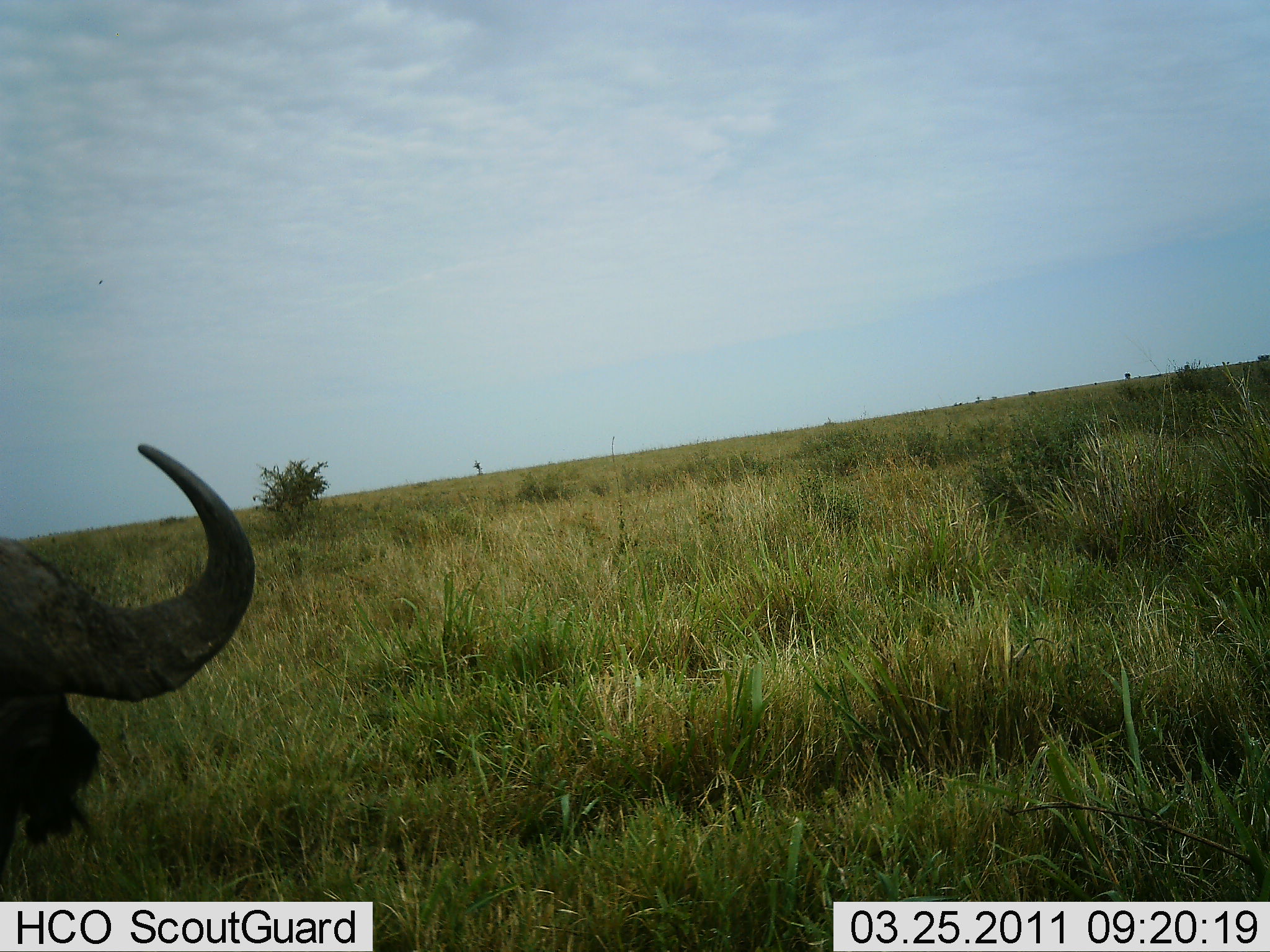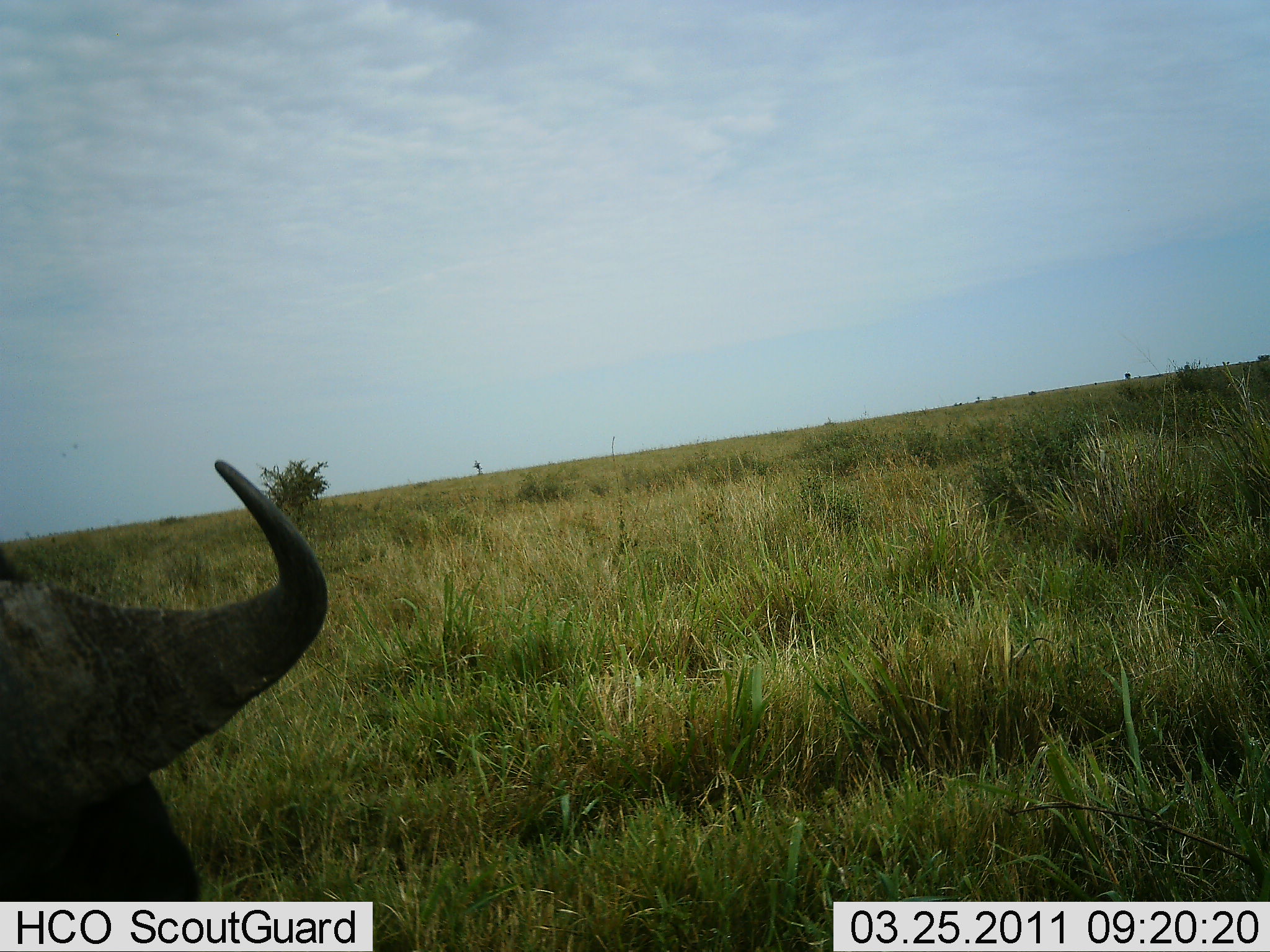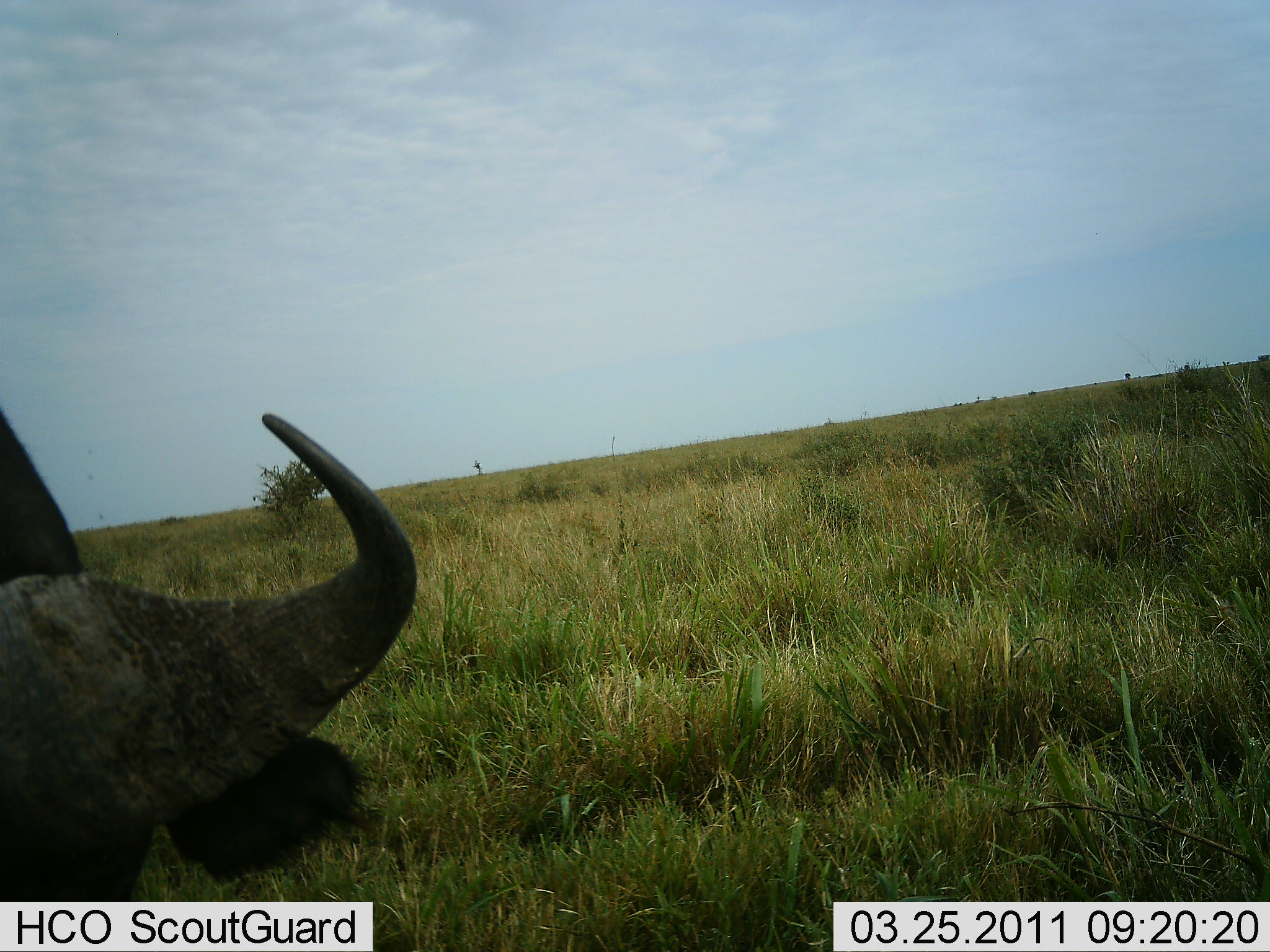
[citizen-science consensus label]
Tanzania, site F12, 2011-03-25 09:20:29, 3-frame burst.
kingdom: Animalia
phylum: Chordata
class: Mammalia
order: Artiodactyla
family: Bovidae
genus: Syncerus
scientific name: Syncerus caffer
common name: cape buffalo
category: buffalo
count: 1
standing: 50%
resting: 0%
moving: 17%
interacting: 0%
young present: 0%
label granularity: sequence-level